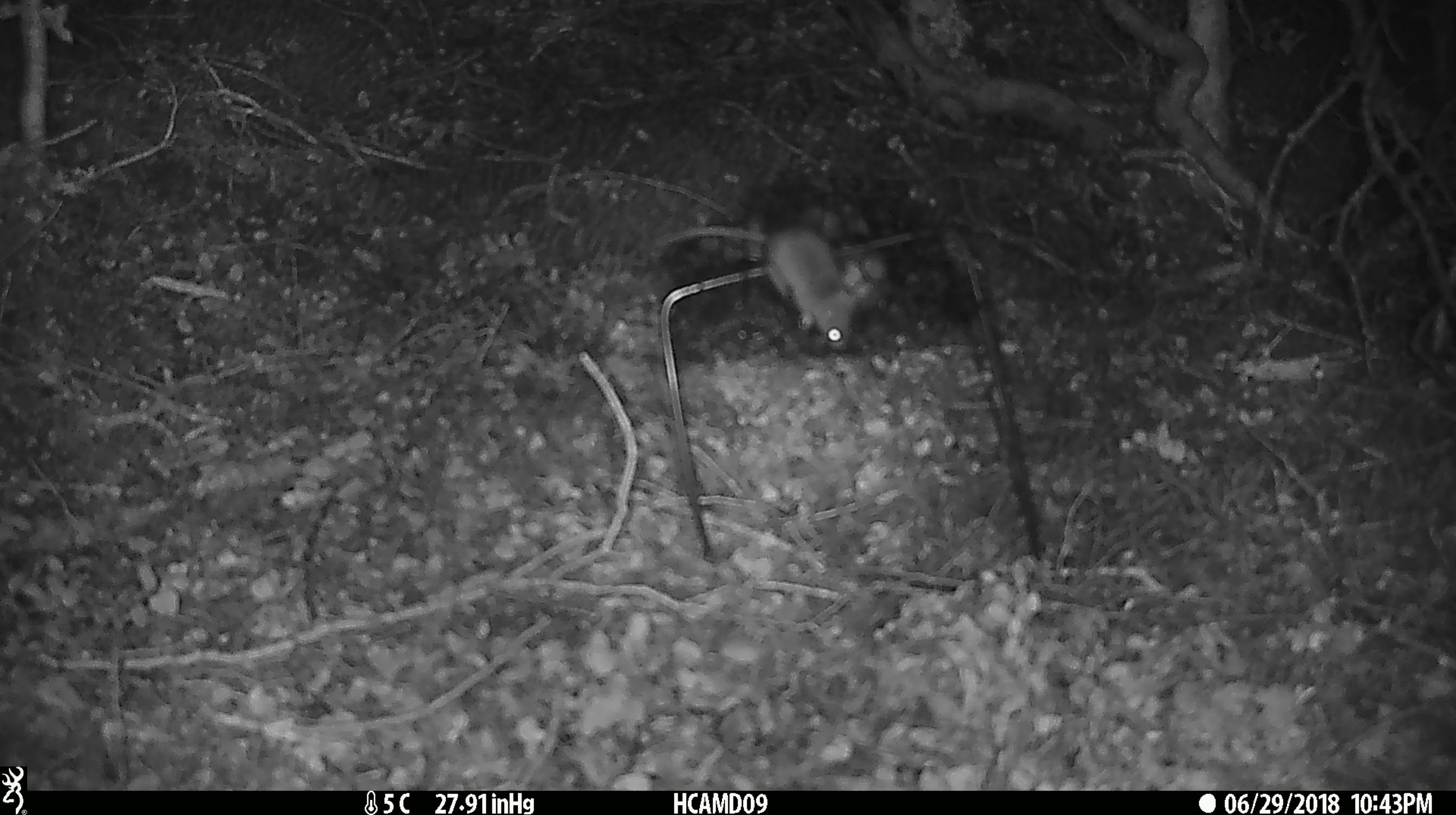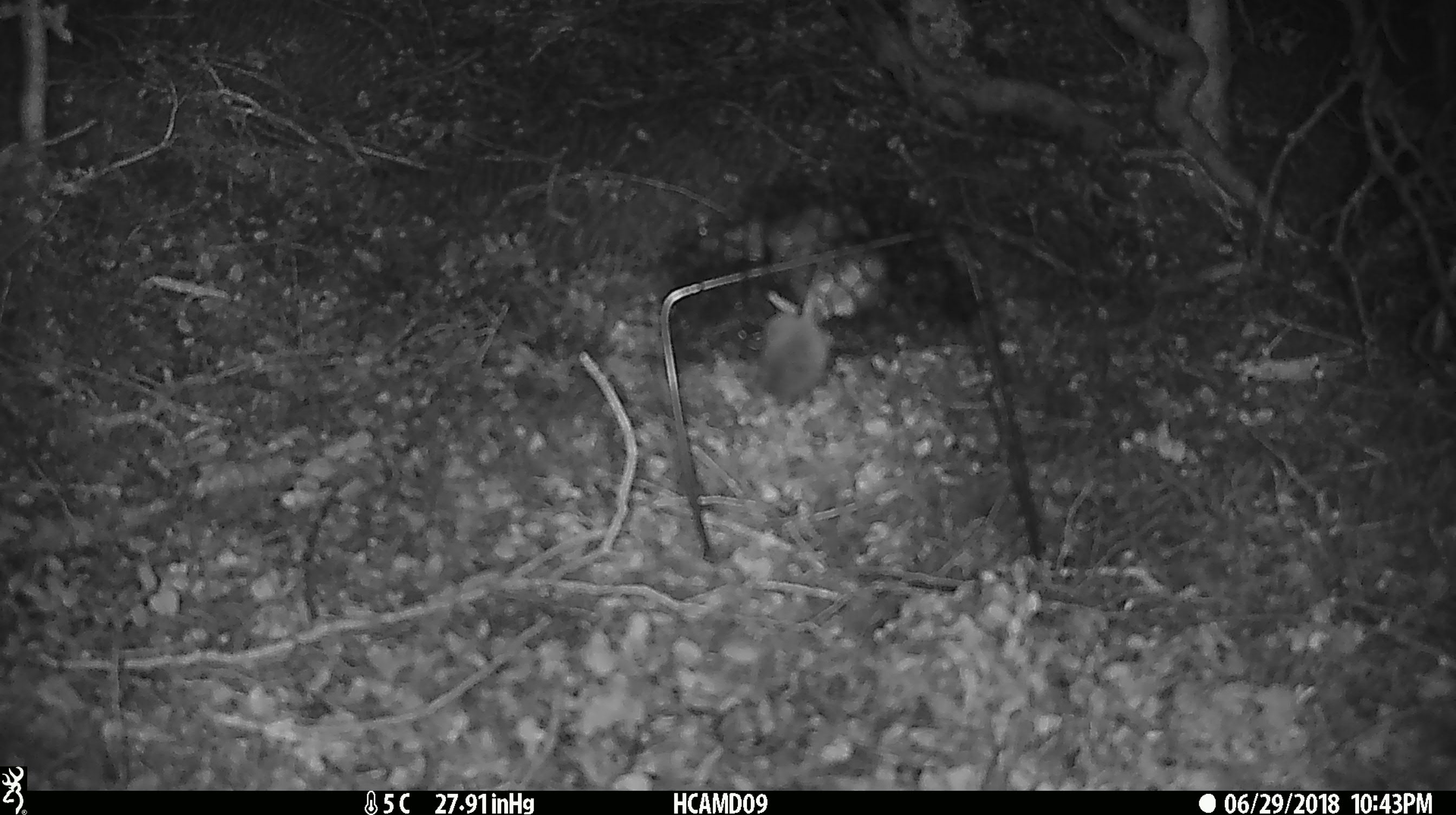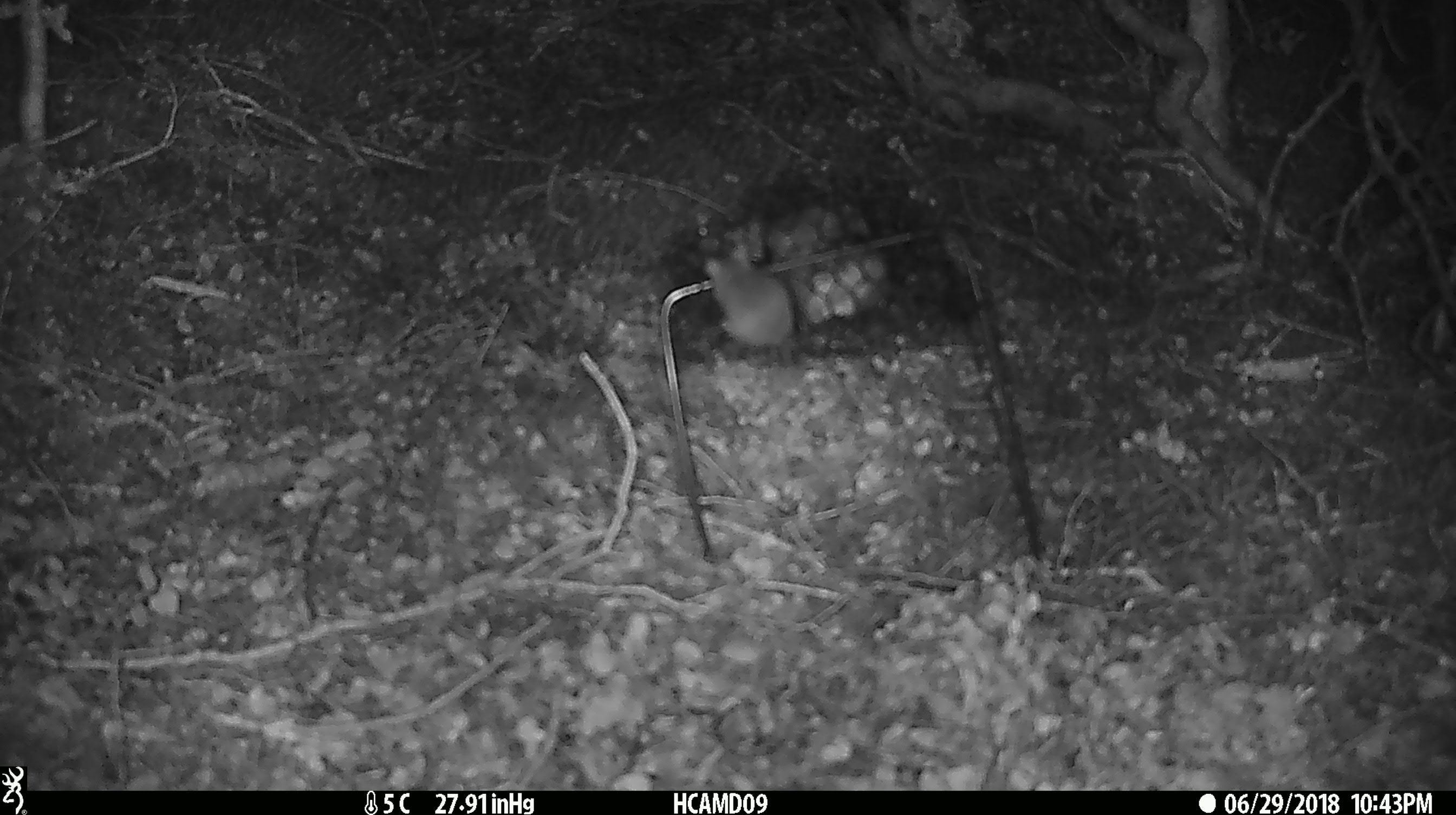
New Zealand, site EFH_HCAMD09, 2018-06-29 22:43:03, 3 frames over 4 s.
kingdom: Animalia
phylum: Chordata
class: Mammalia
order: Rodentia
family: Muridae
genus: Mus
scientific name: Mus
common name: mouse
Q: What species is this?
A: Mouse (Mus).